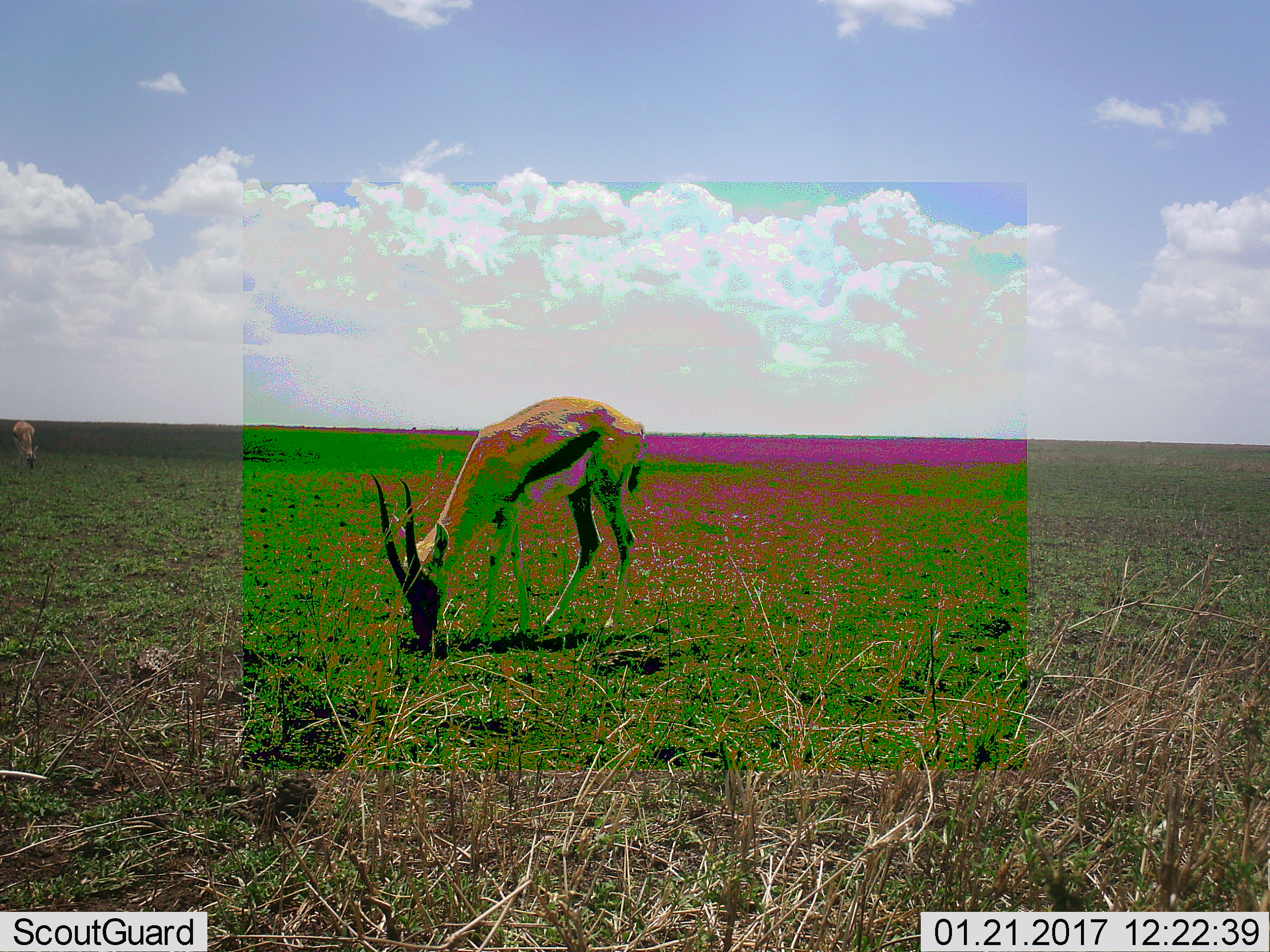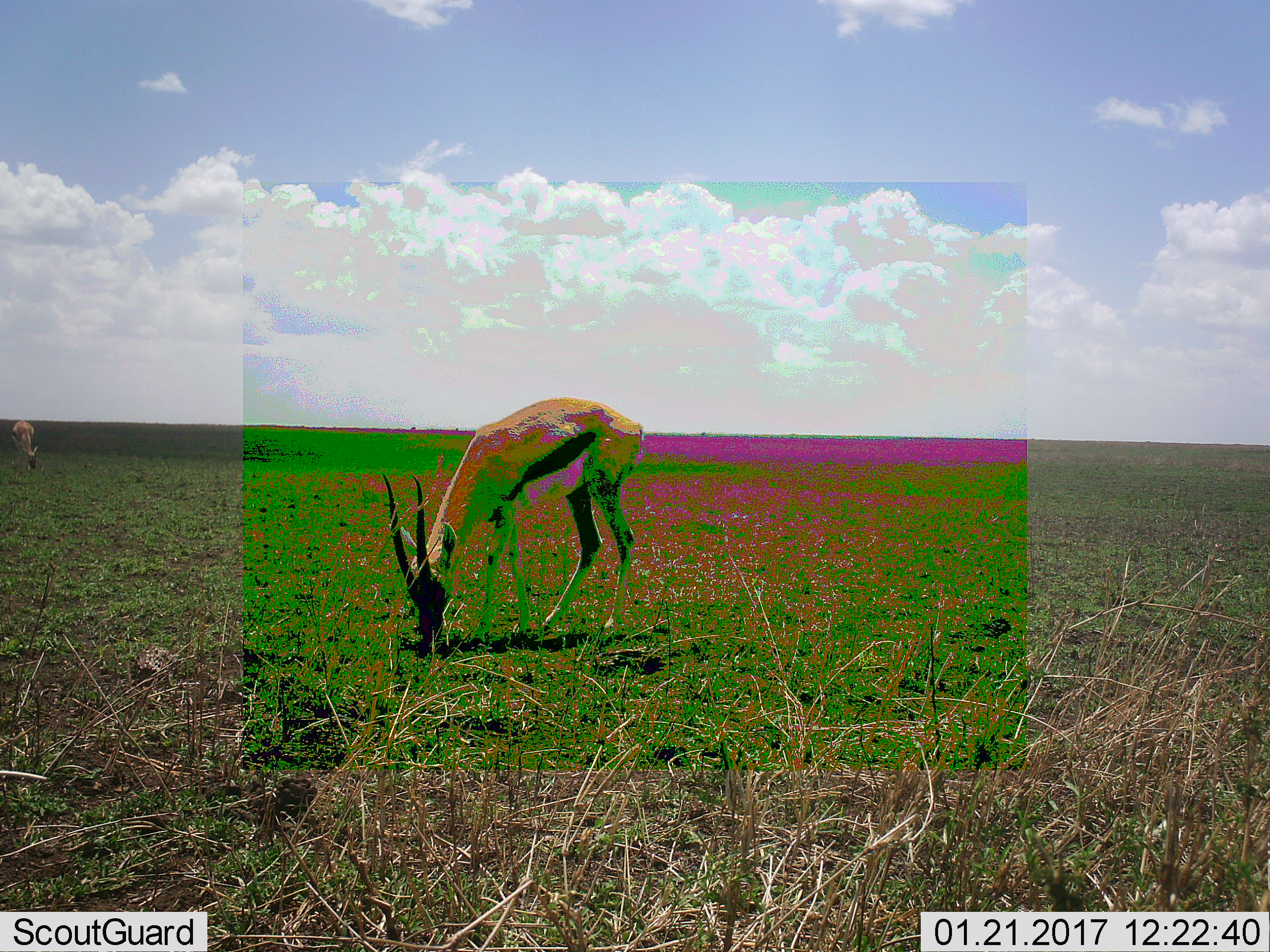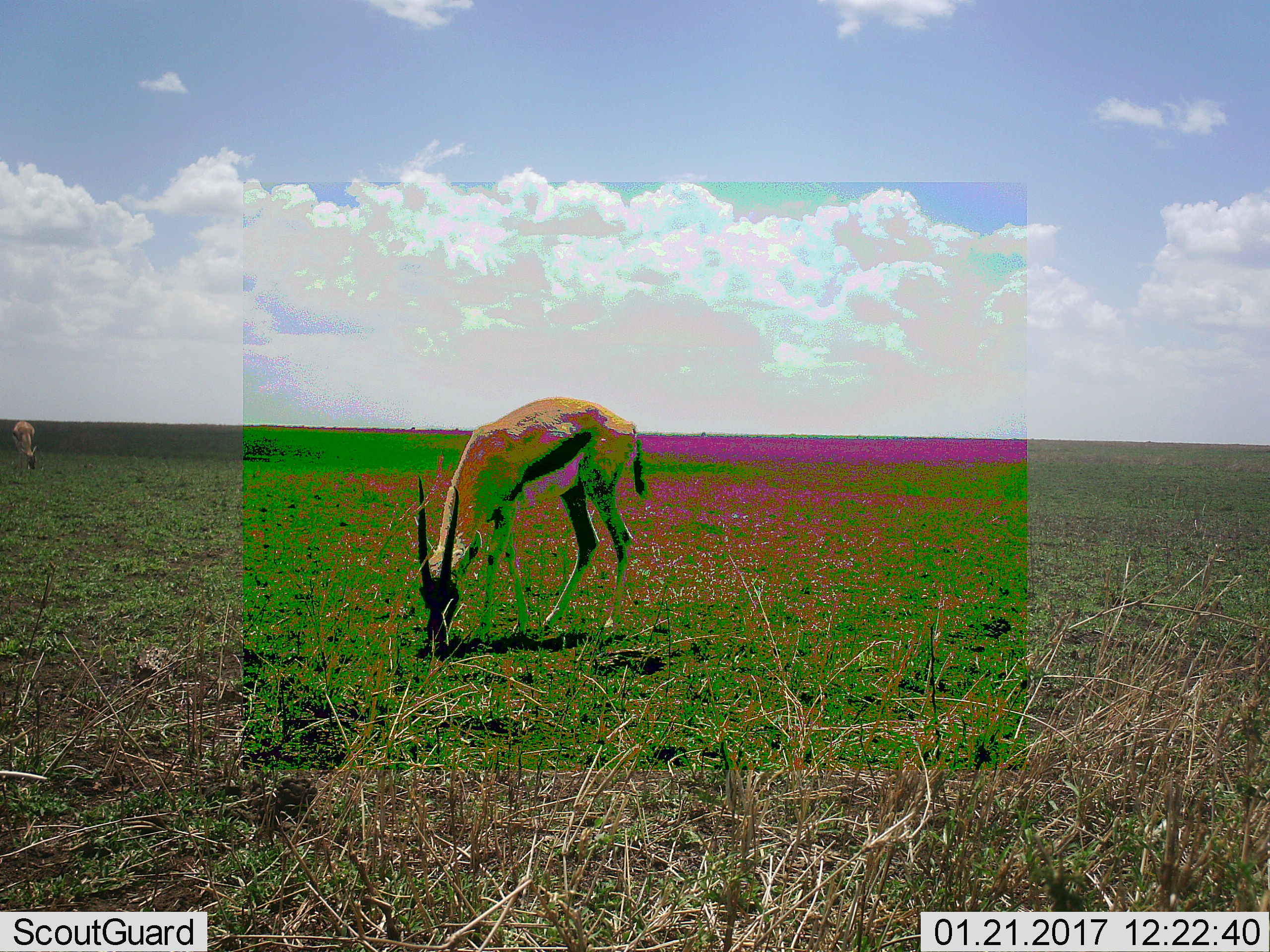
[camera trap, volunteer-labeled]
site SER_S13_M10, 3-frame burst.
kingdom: Animalia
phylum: Chordata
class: Mammalia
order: Artiodactyla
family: Bovidae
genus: Eudorcas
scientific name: Eudorcas thomsonii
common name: thomson's gazelle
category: gazellethomsons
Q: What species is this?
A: Gazellethomsons (thomson's gazelle) (Eudorcas thomsonii).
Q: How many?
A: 2.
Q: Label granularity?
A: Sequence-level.